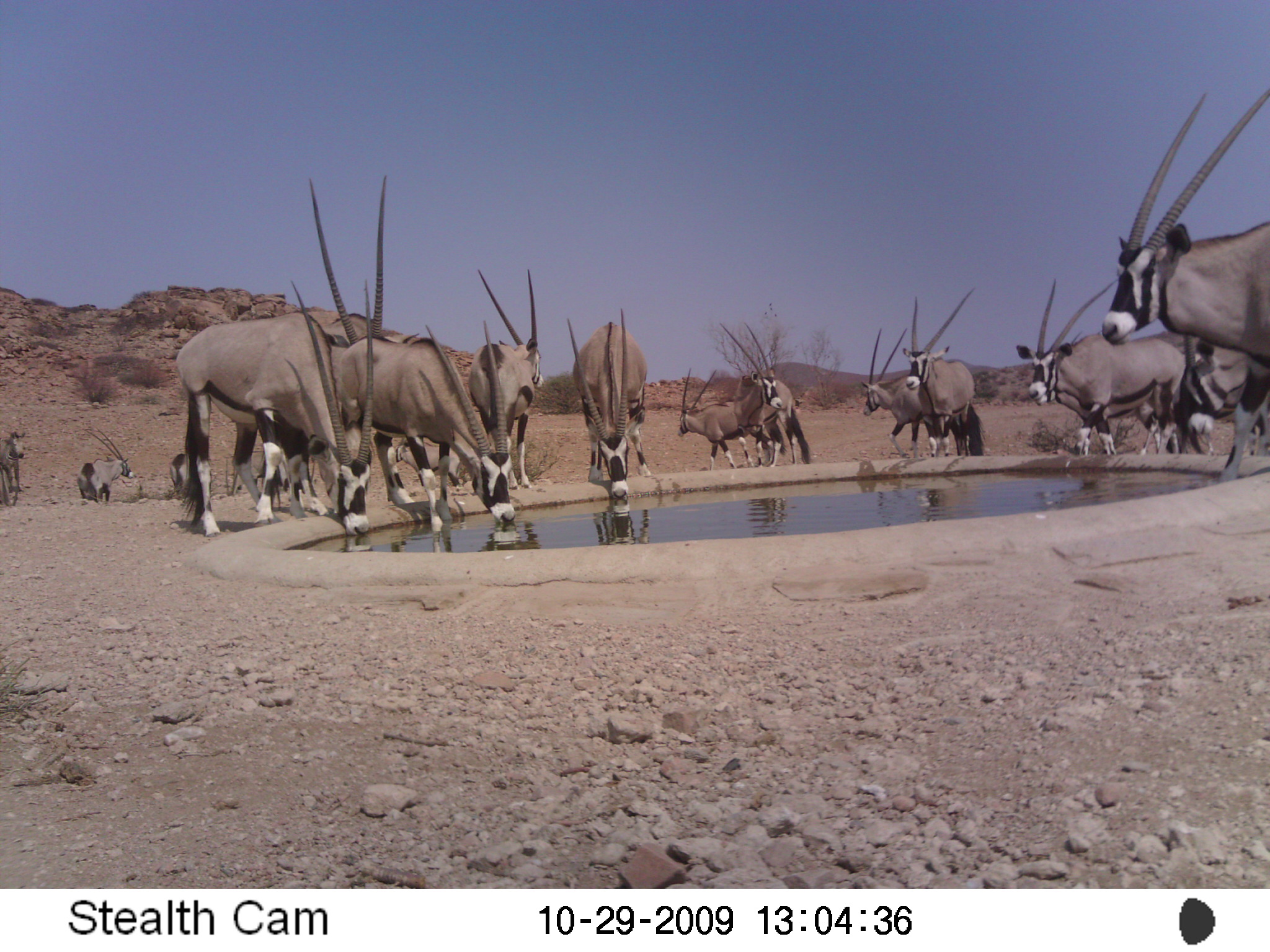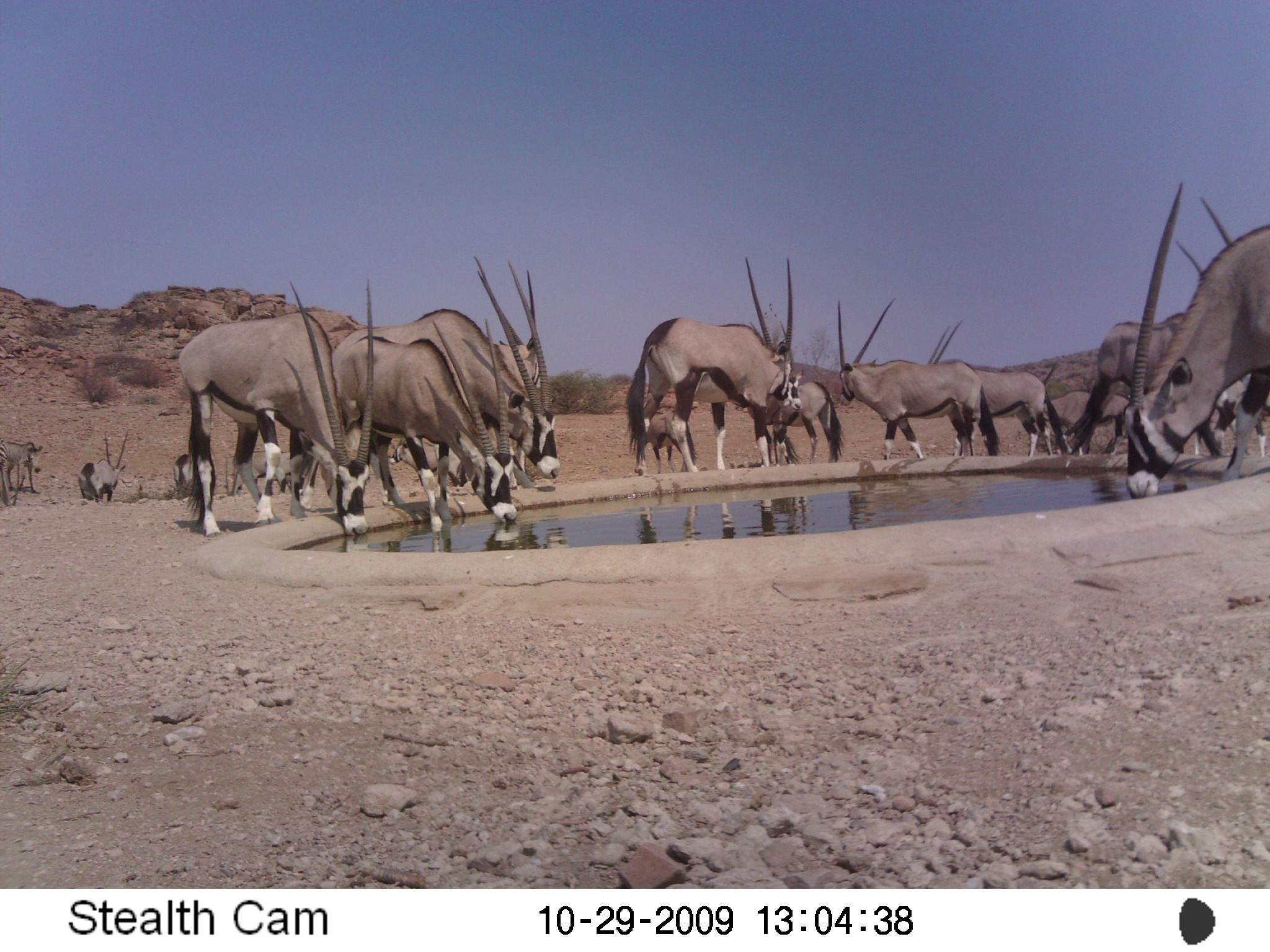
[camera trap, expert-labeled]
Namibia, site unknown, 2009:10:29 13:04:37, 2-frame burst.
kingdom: Animalia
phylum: Chordata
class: Mammalia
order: Artiodactyla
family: Bovidae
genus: Oryx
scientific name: Oryx gazella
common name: gemsbok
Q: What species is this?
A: Oryx gazella (gemsbok).